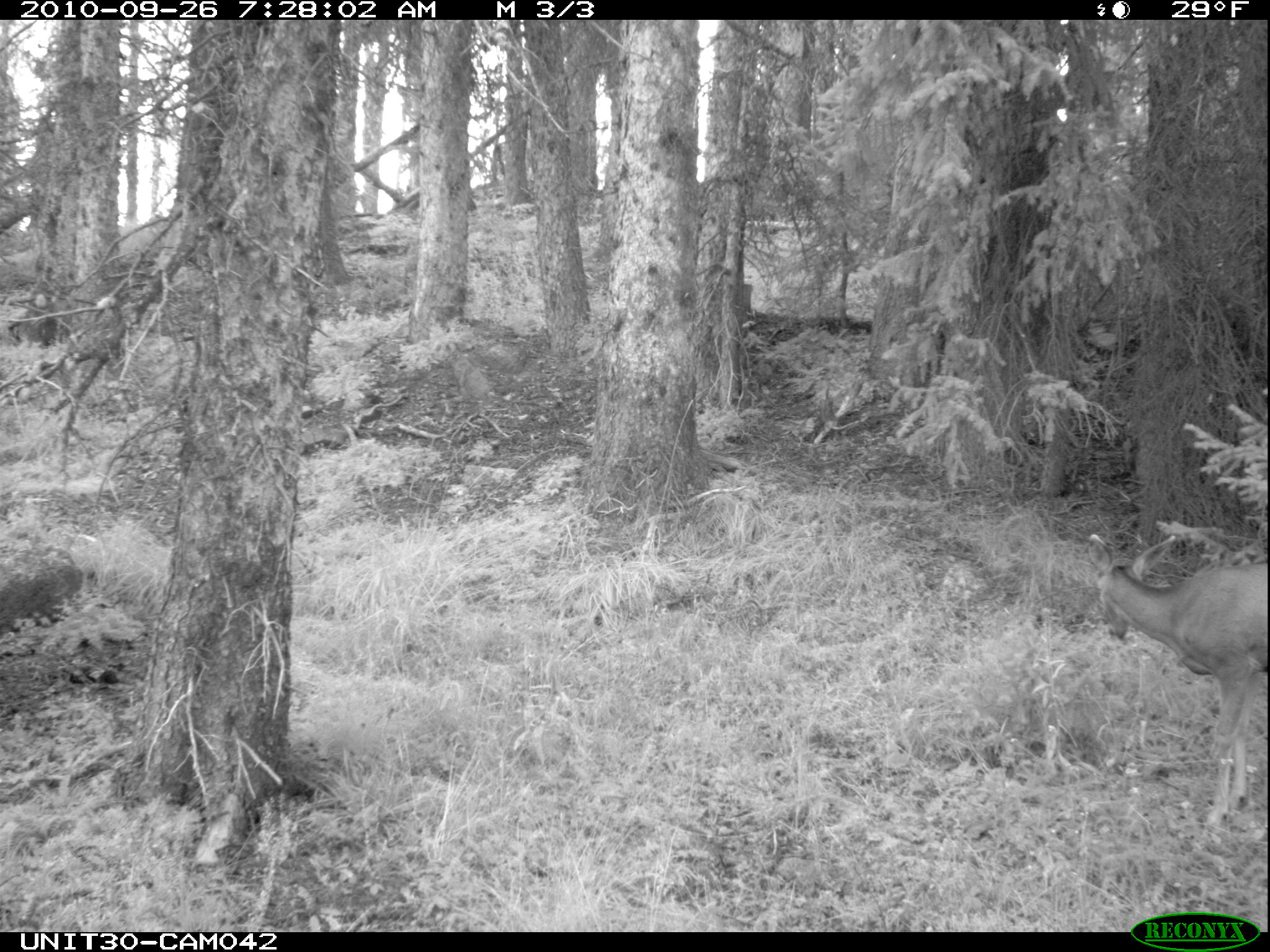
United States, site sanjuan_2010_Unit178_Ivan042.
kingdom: Animalia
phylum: Chordata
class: Mammalia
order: Artiodactyla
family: Cervidae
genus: Odocoileus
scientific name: Odocoileus hemionus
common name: mule deer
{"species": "Odocoileus hemionus (mule deer)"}